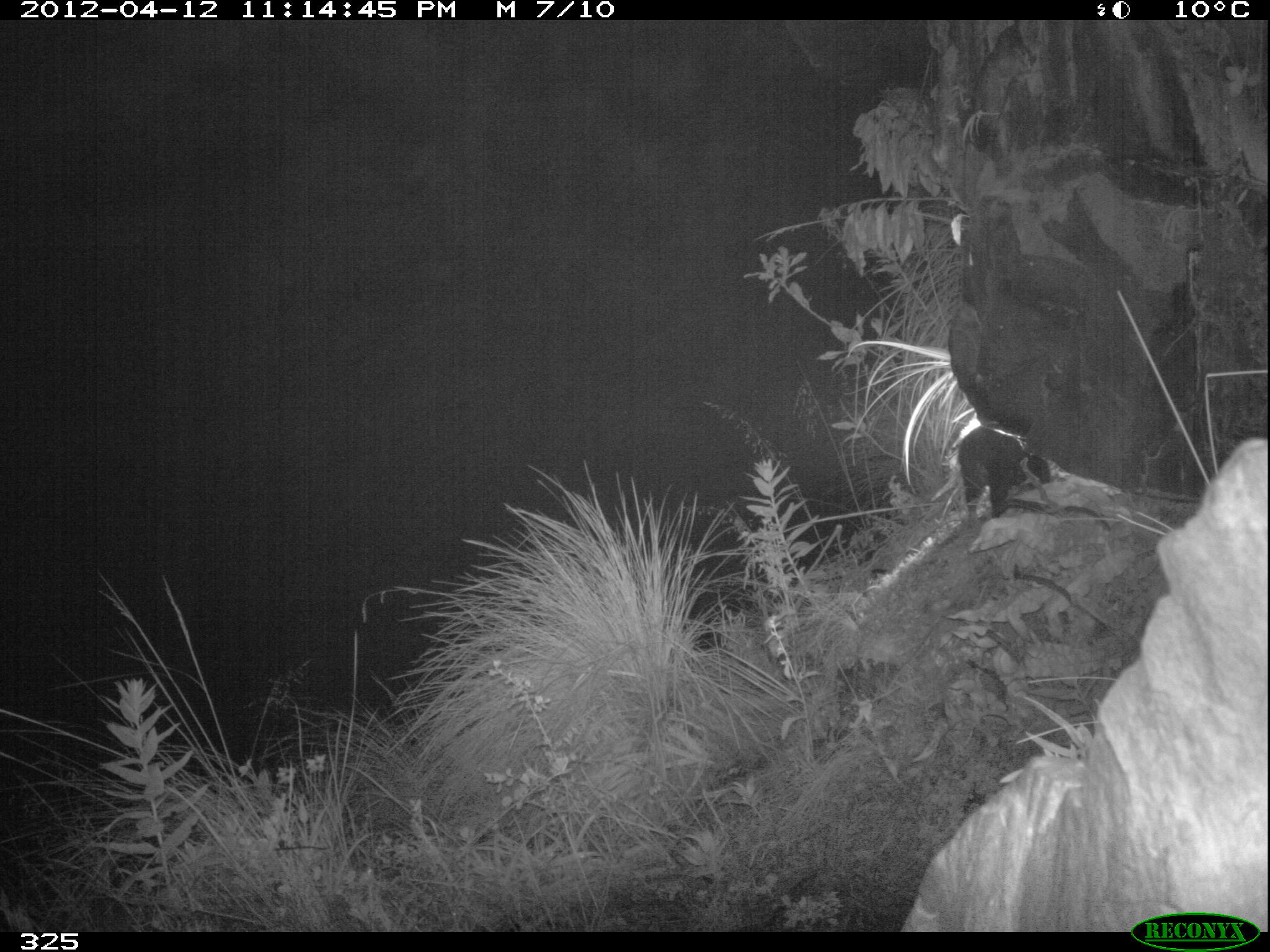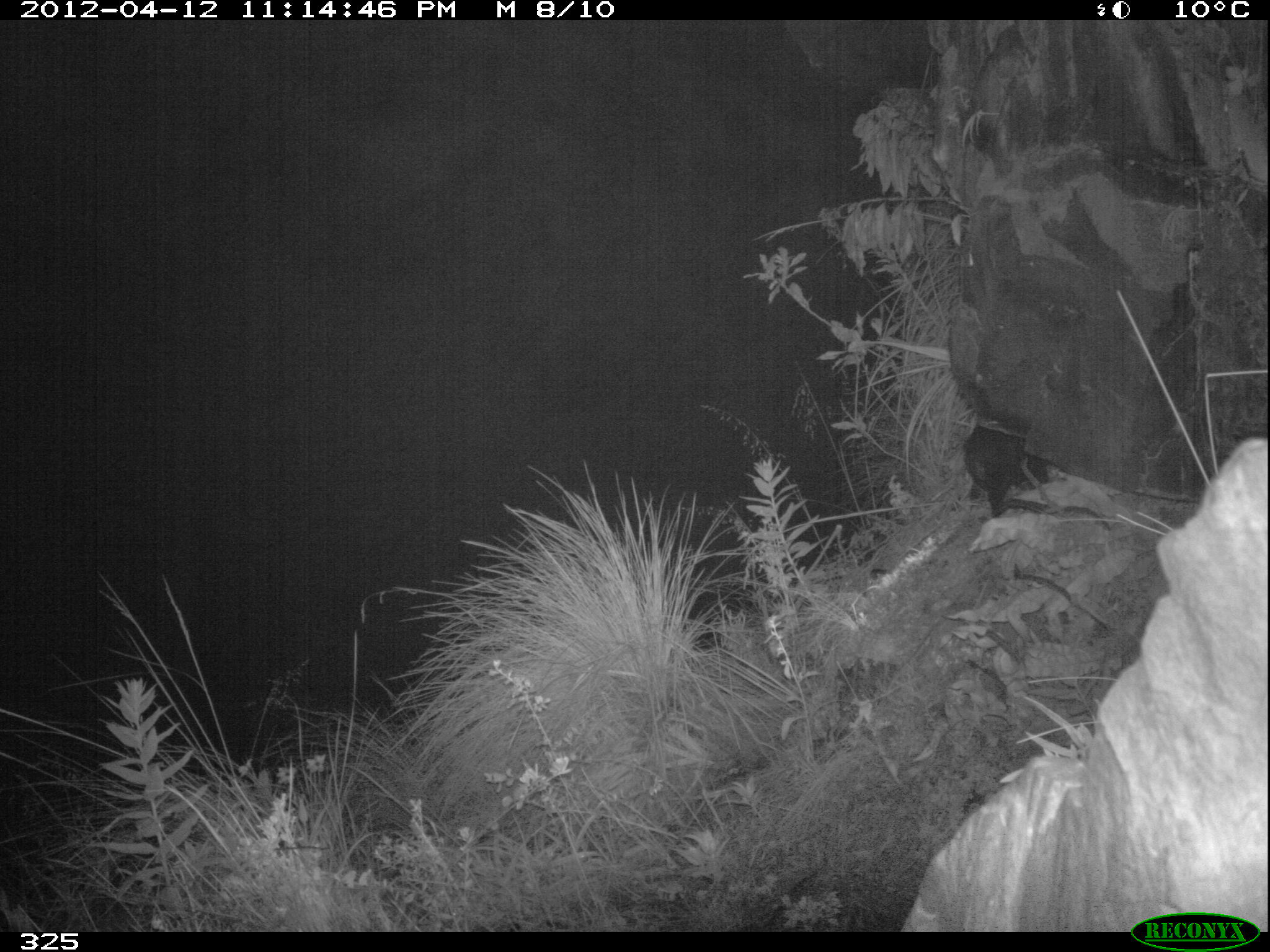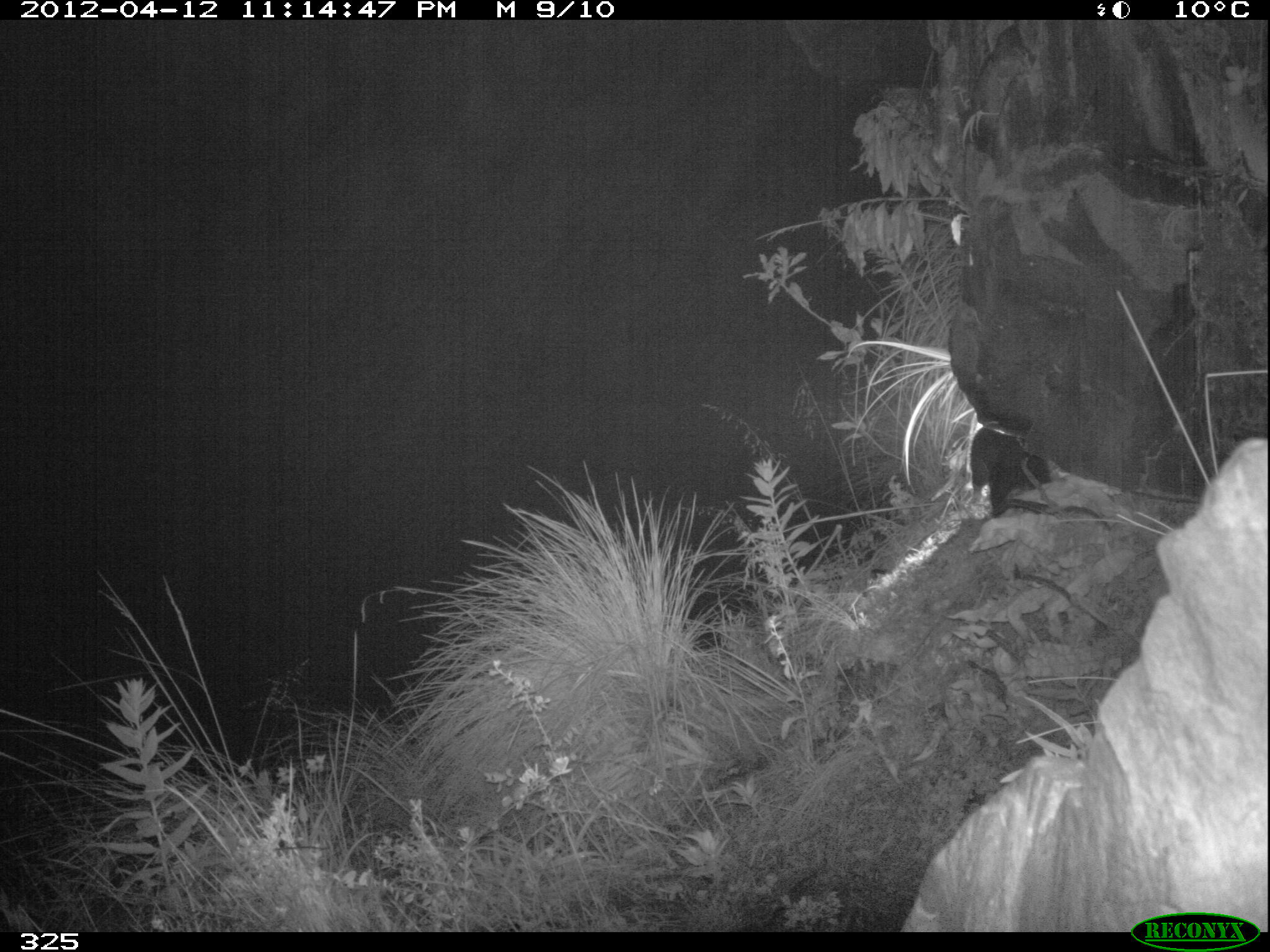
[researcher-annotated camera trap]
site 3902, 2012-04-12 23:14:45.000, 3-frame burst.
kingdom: Animalia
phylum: Chordata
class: Mammalia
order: Didelphimorphia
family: Didelphidae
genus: Didelphis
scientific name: Didelphis pernigra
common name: andean white-eared opossum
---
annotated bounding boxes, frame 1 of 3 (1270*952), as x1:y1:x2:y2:
didelphis pernigra: 957:425:1050:522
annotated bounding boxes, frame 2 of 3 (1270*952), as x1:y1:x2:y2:
didelphis pernigra: 962:423:1049:530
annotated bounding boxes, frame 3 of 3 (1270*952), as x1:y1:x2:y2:
didelphis pernigra: 969:424:1050:517